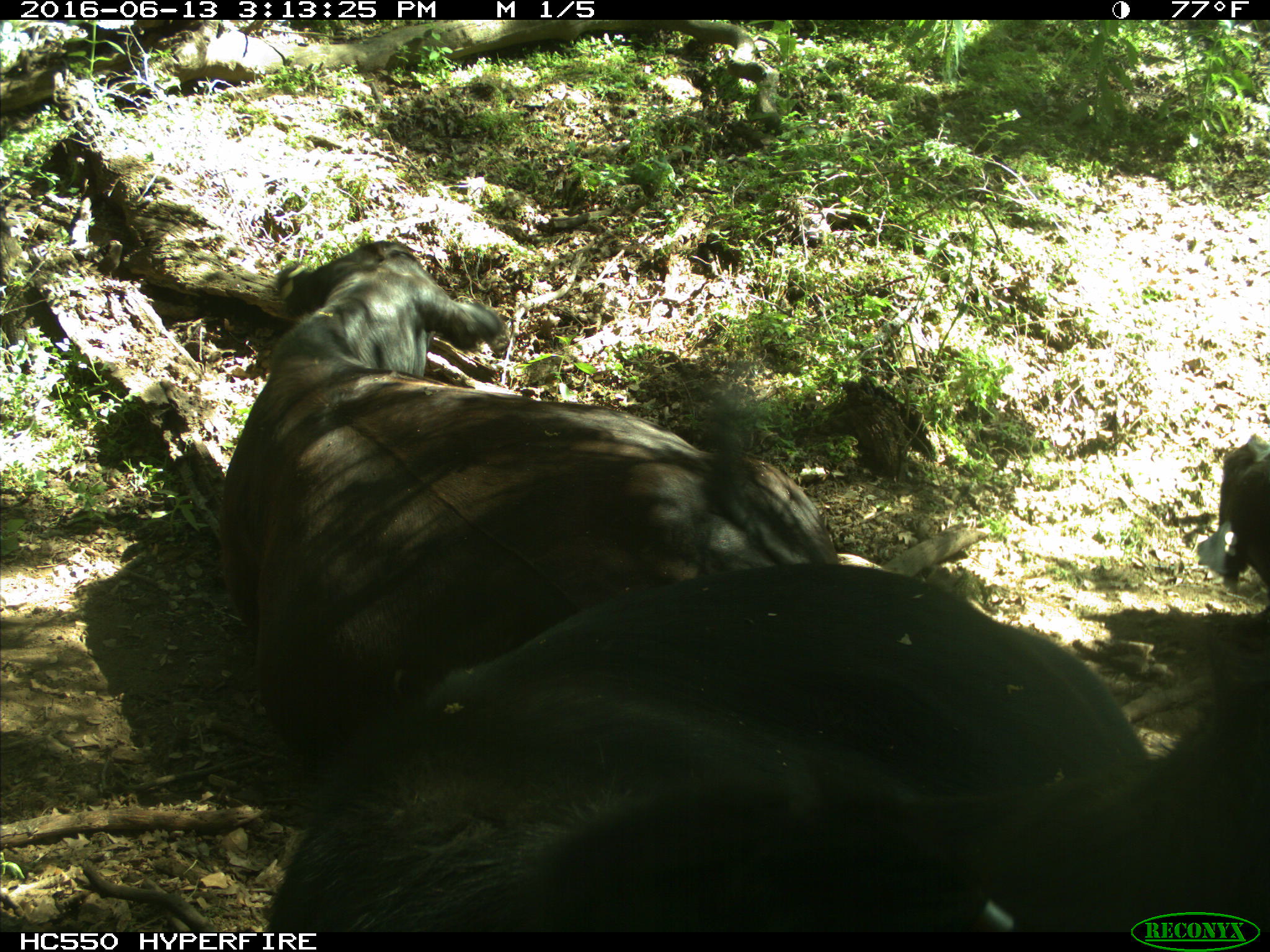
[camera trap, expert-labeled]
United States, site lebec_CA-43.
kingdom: Animalia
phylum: Chordata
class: Mammalia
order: Artiodactyla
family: Bovidae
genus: Bos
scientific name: Bos taurus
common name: domestic cow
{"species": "Bos taurus (domestic cow)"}